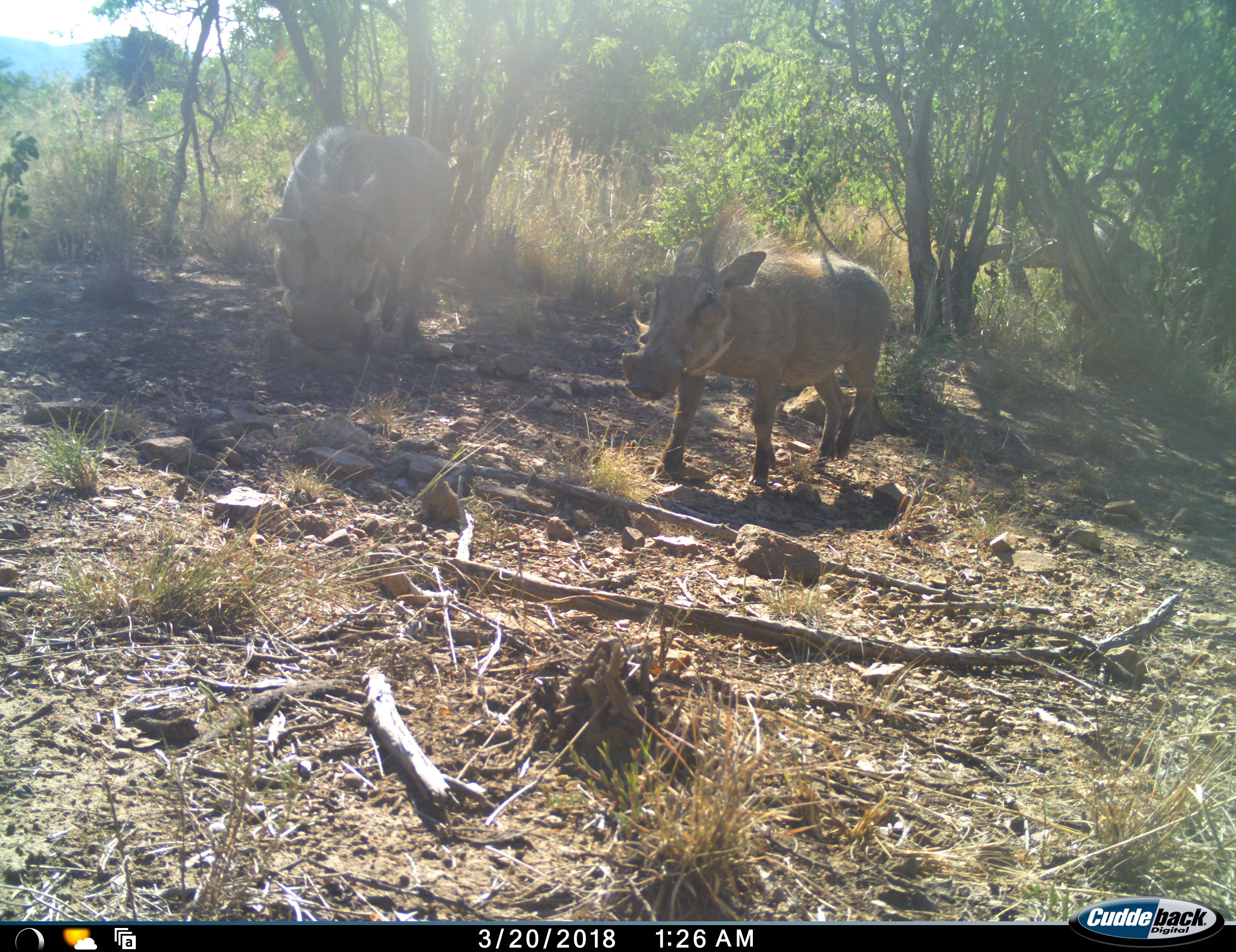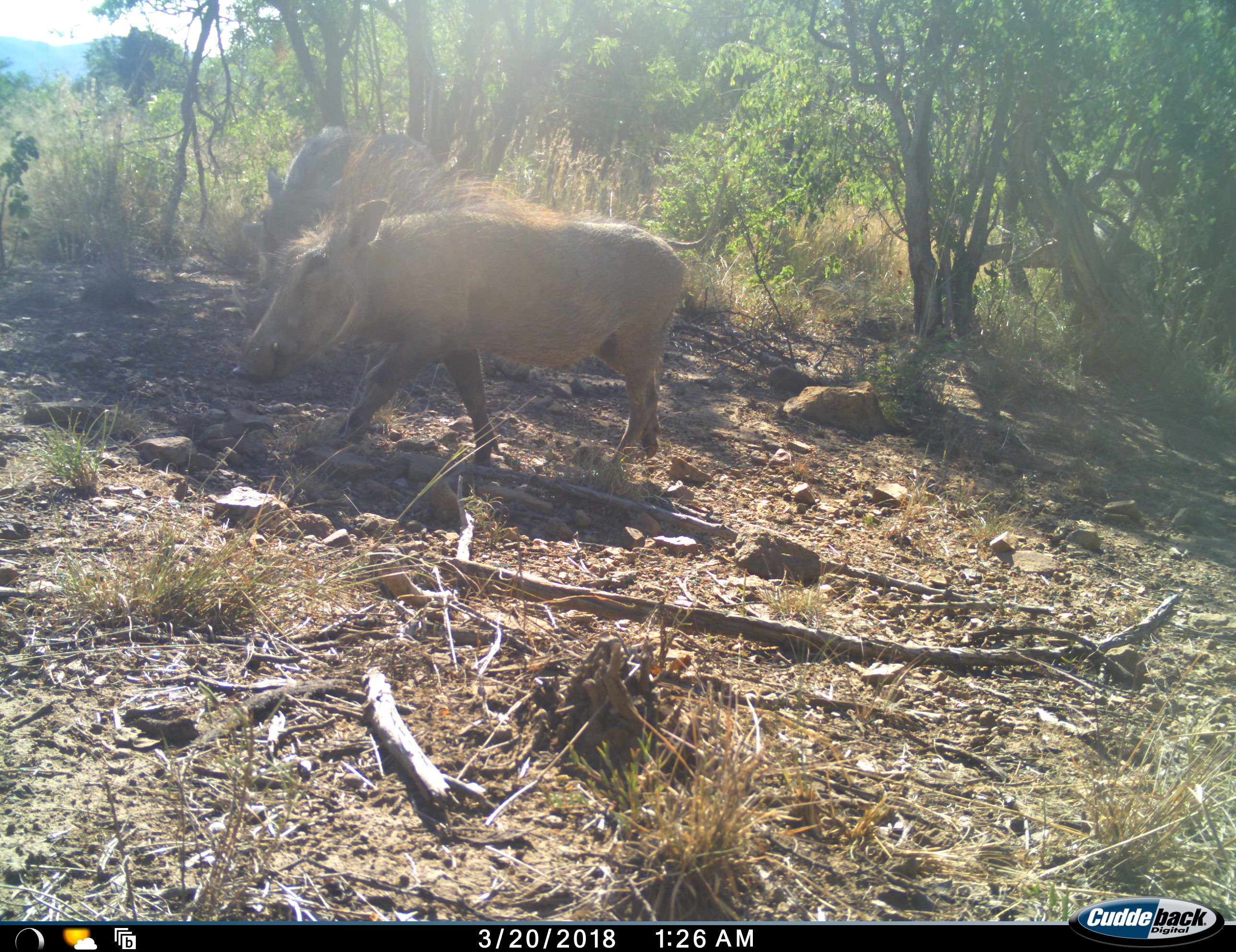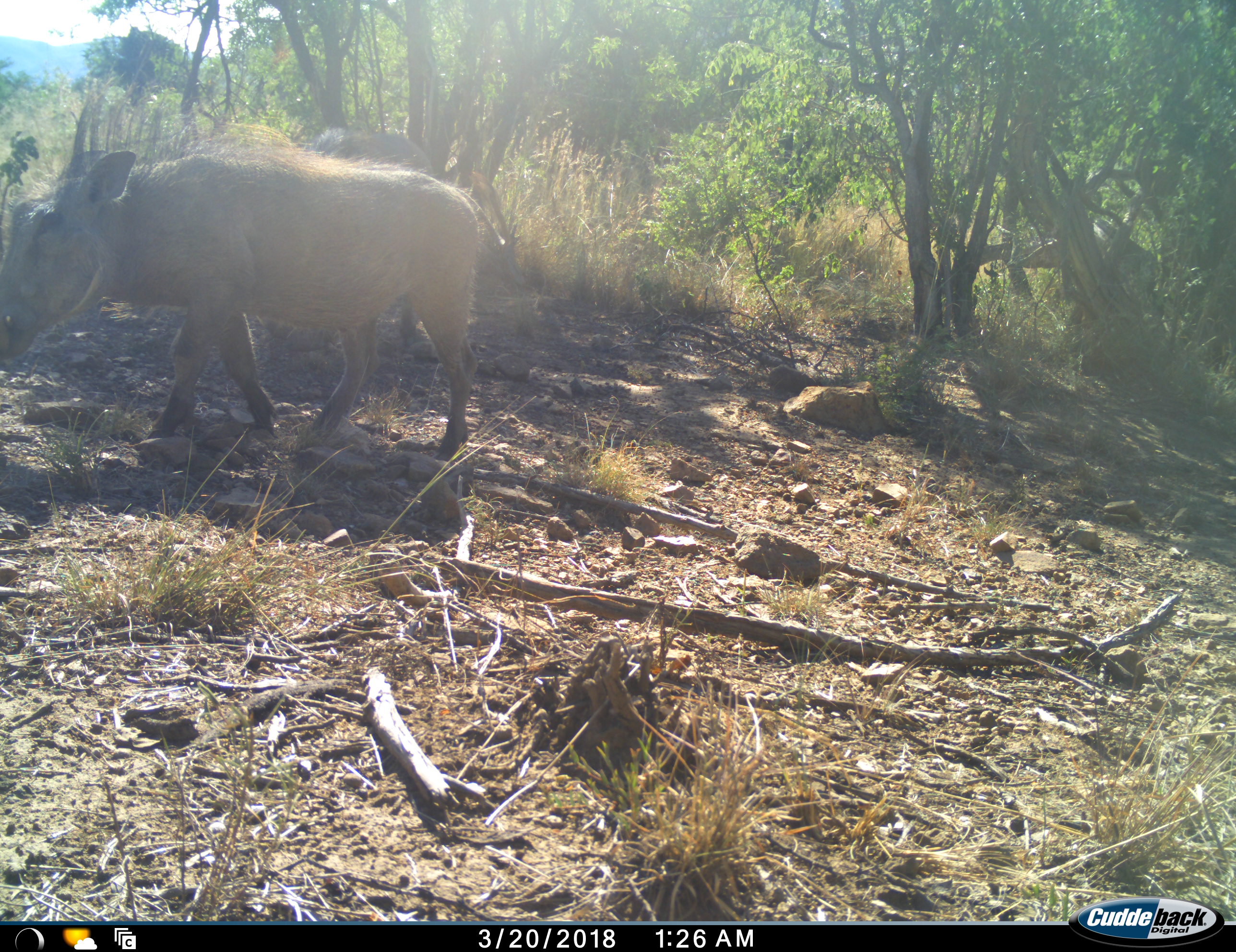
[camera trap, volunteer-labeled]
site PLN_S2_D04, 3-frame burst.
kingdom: Animalia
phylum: Chordata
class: Mammalia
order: Artiodactyla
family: Suidae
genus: Phacochoerus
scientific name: Phacochoerus africanus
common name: warthog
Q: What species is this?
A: Warthog (Phacochoerus africanus).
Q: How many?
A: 2.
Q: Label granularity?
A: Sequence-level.